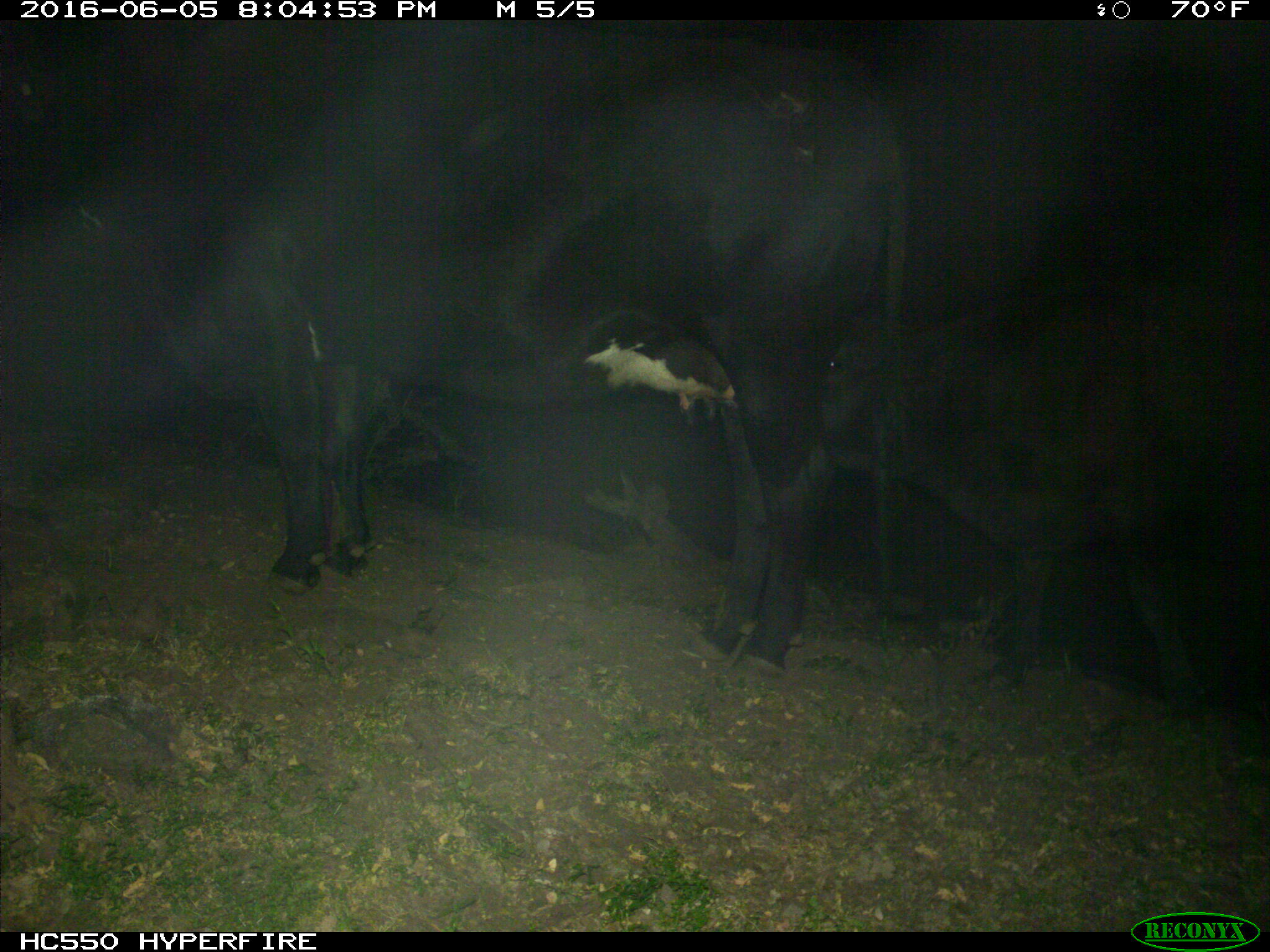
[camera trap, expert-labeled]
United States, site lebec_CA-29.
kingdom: Animalia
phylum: Chordata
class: Mammalia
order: Artiodactyla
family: Bovidae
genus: Bos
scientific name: Bos taurus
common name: domestic cow